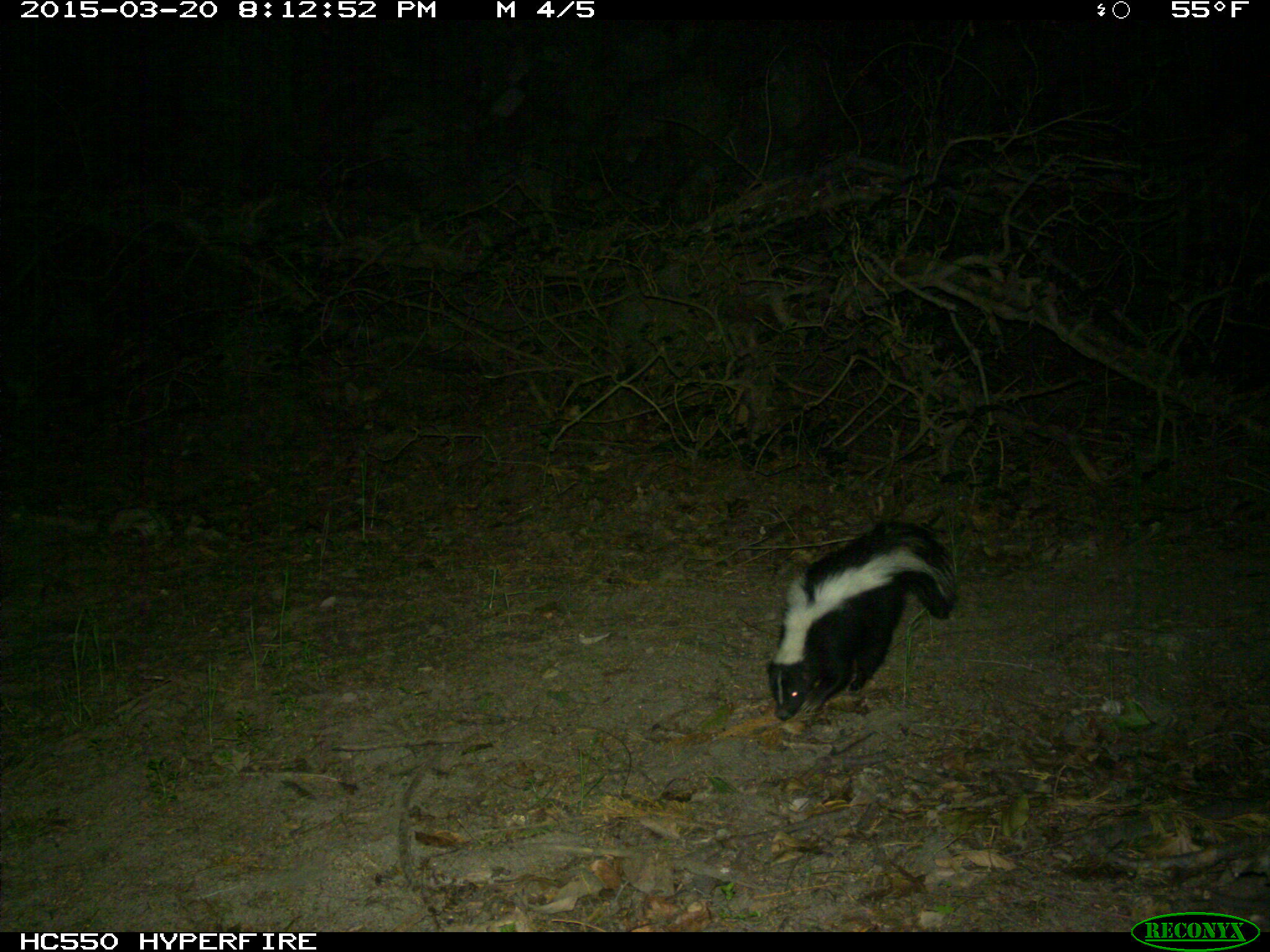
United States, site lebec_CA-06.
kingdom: Animalia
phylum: Chordata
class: Mammalia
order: Carnivora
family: Mephitidae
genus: Mephitis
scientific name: Mephitis mephitis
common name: striped skunk